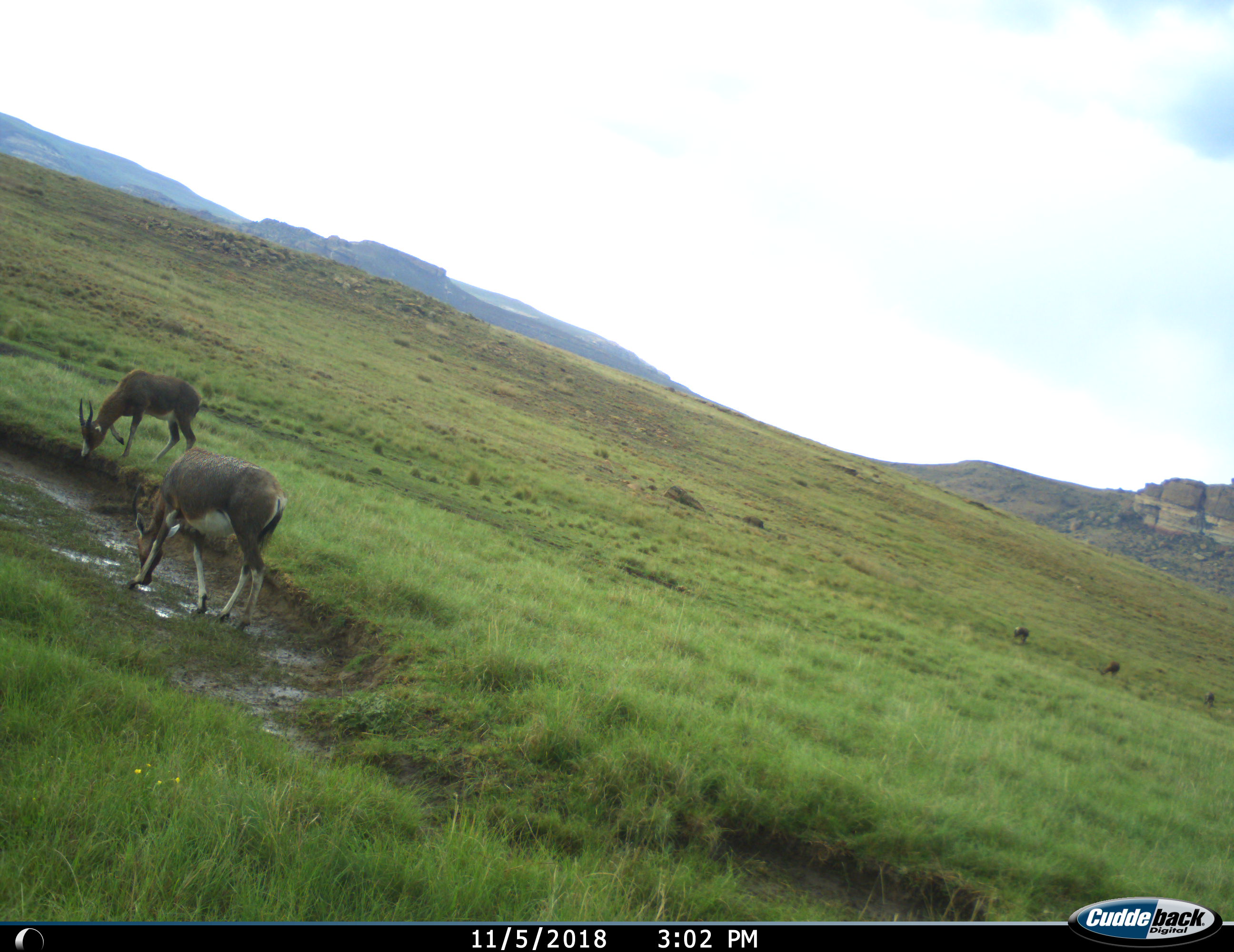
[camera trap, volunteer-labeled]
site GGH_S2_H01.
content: unidentified animal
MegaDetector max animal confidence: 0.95